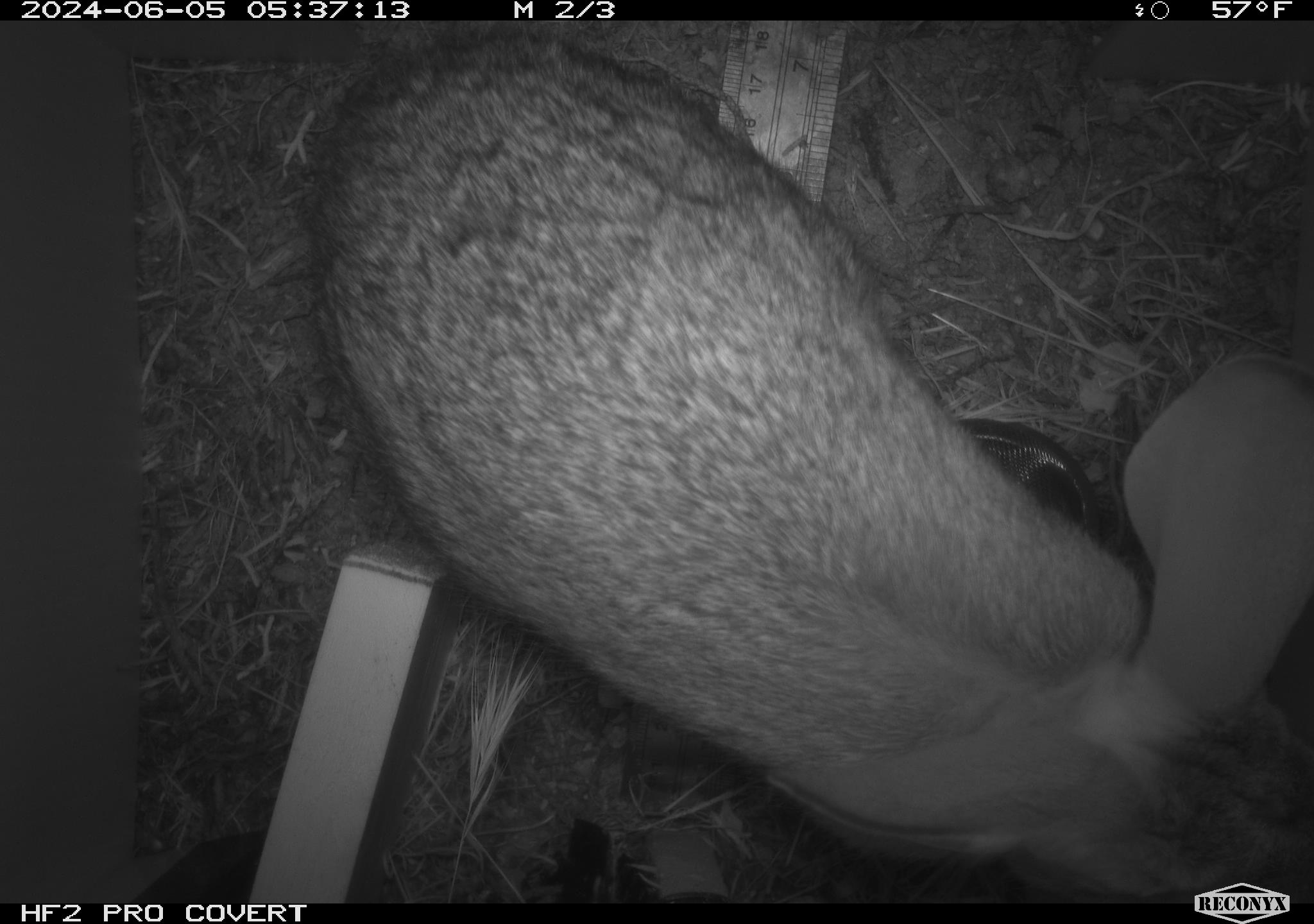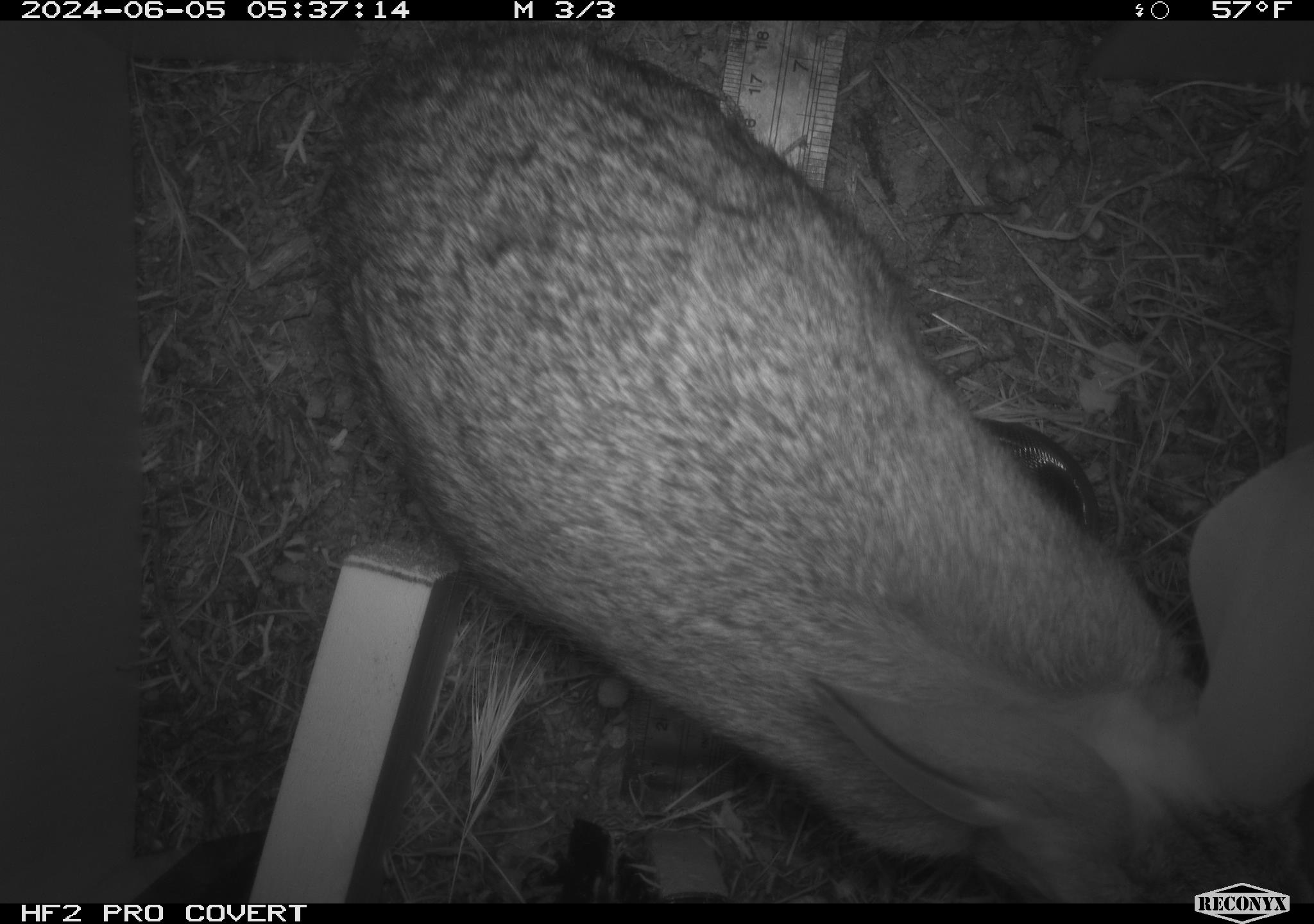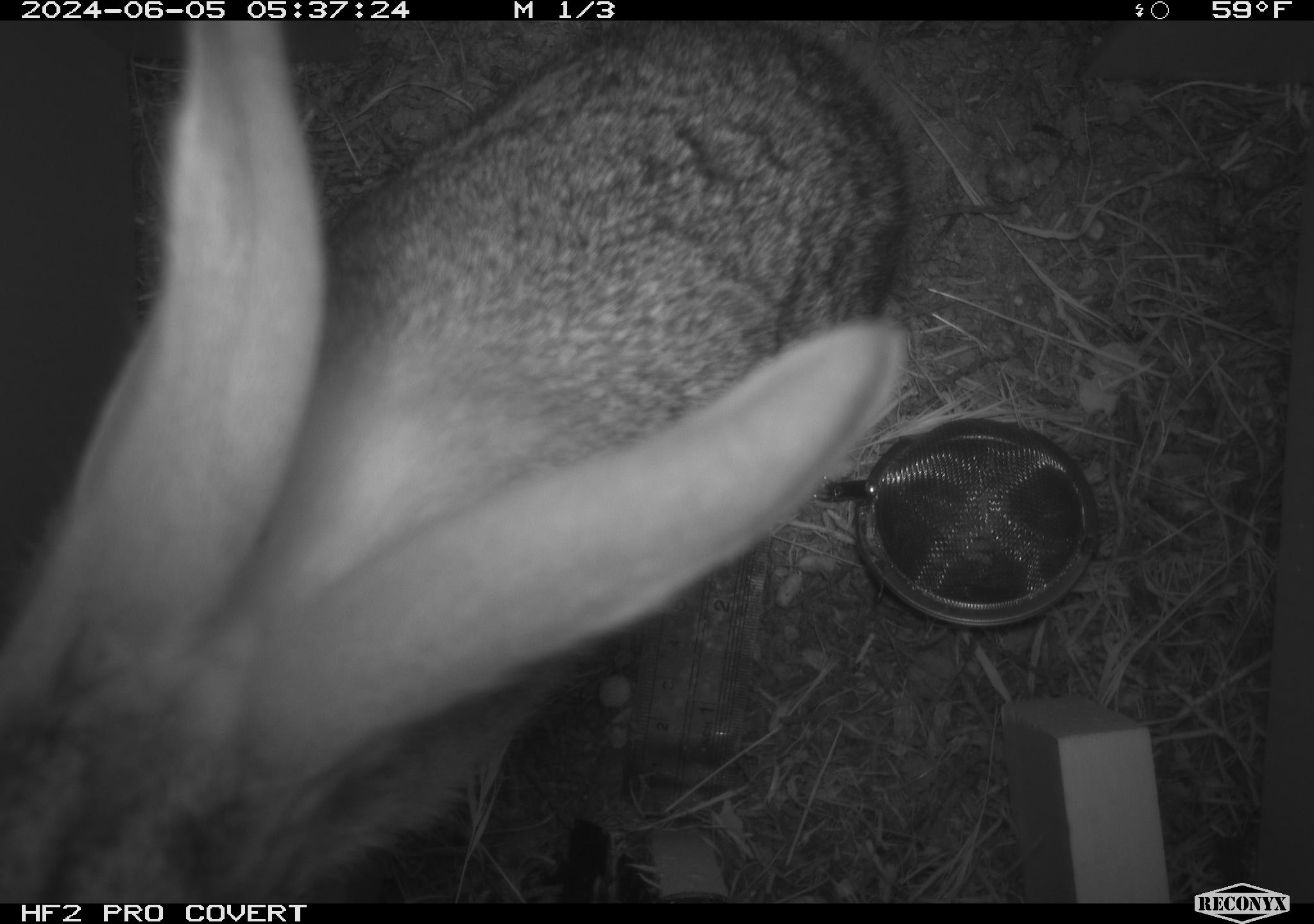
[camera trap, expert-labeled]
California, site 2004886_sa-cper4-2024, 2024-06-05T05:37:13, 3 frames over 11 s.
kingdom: Animalia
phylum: Chordata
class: Mammalia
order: Lagomorpha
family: Leporidae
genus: Lepus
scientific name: Lepus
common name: hares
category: lepus species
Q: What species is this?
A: Lepus species (hares) (Lepus).